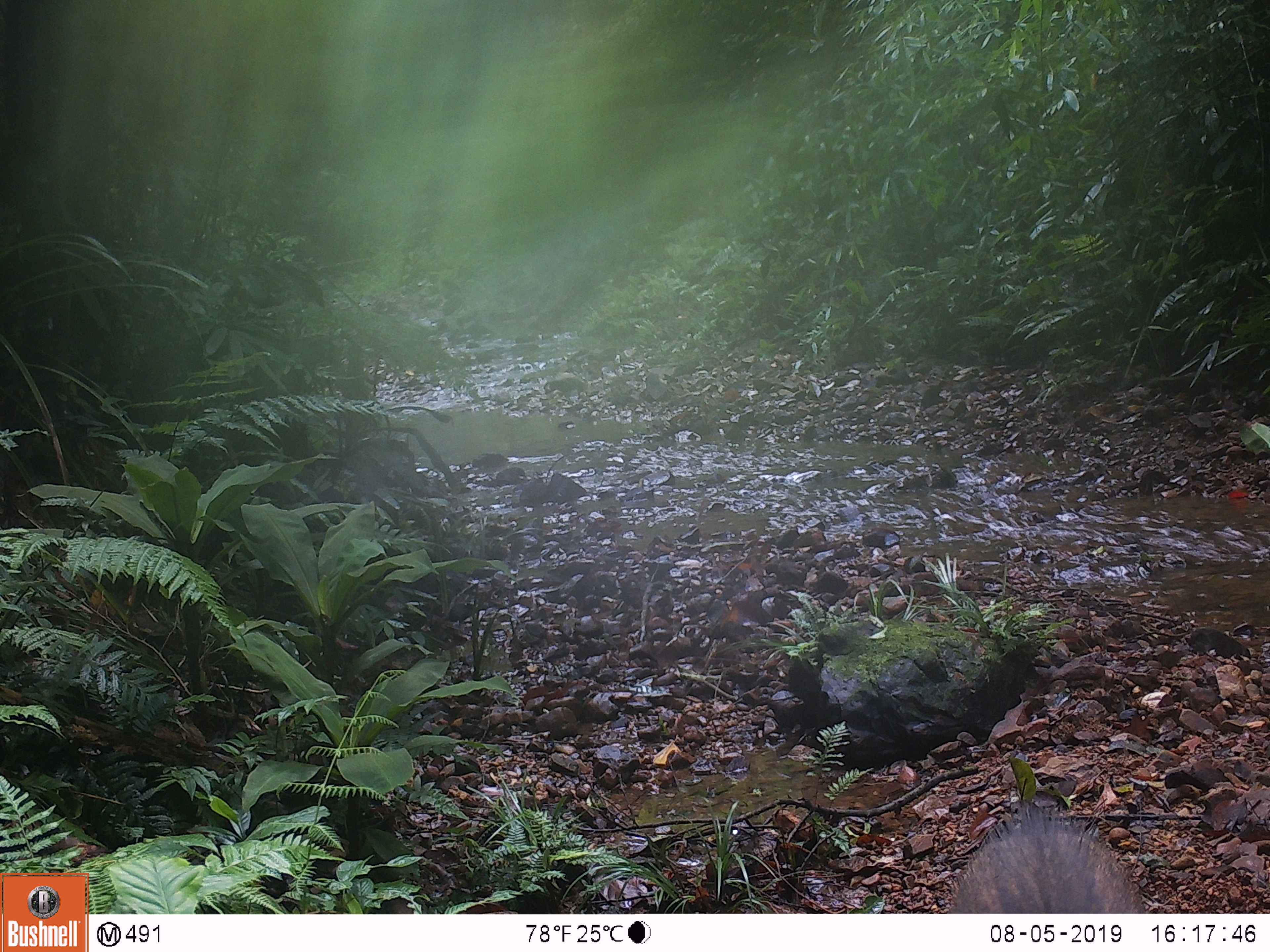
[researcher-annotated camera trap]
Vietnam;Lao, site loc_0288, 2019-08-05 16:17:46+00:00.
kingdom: Animalia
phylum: Chordata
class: Mammalia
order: Artiodactyla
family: Suidae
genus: Sus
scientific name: Sus scrofa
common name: eurasian wild pig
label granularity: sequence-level